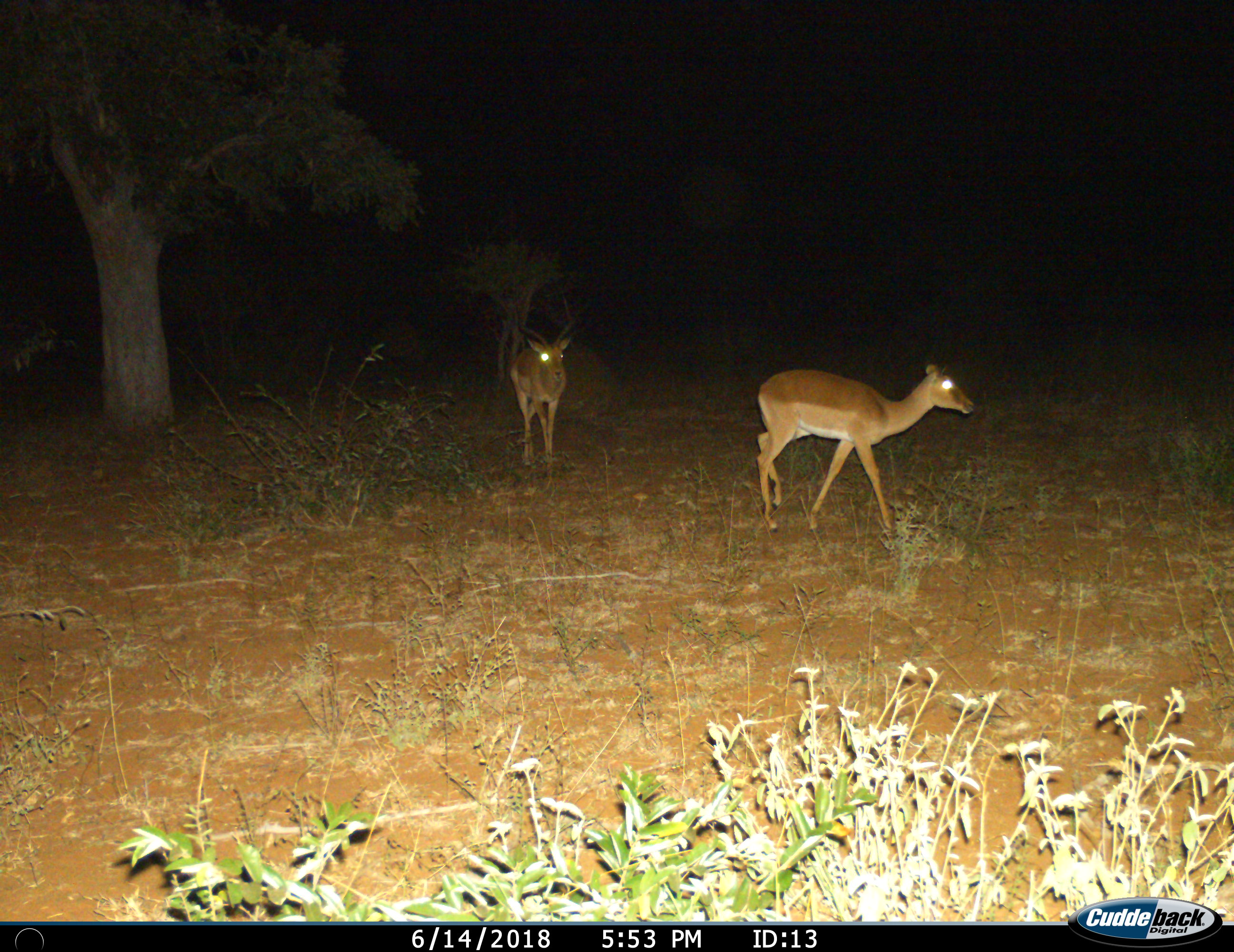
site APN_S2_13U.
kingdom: Animalia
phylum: Chordata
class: Mammalia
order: Artiodactyla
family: Bovidae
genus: Aepyceros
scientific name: Aepyceros melampus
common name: impala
Impala (Aepyceros melampus), count 2. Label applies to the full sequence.